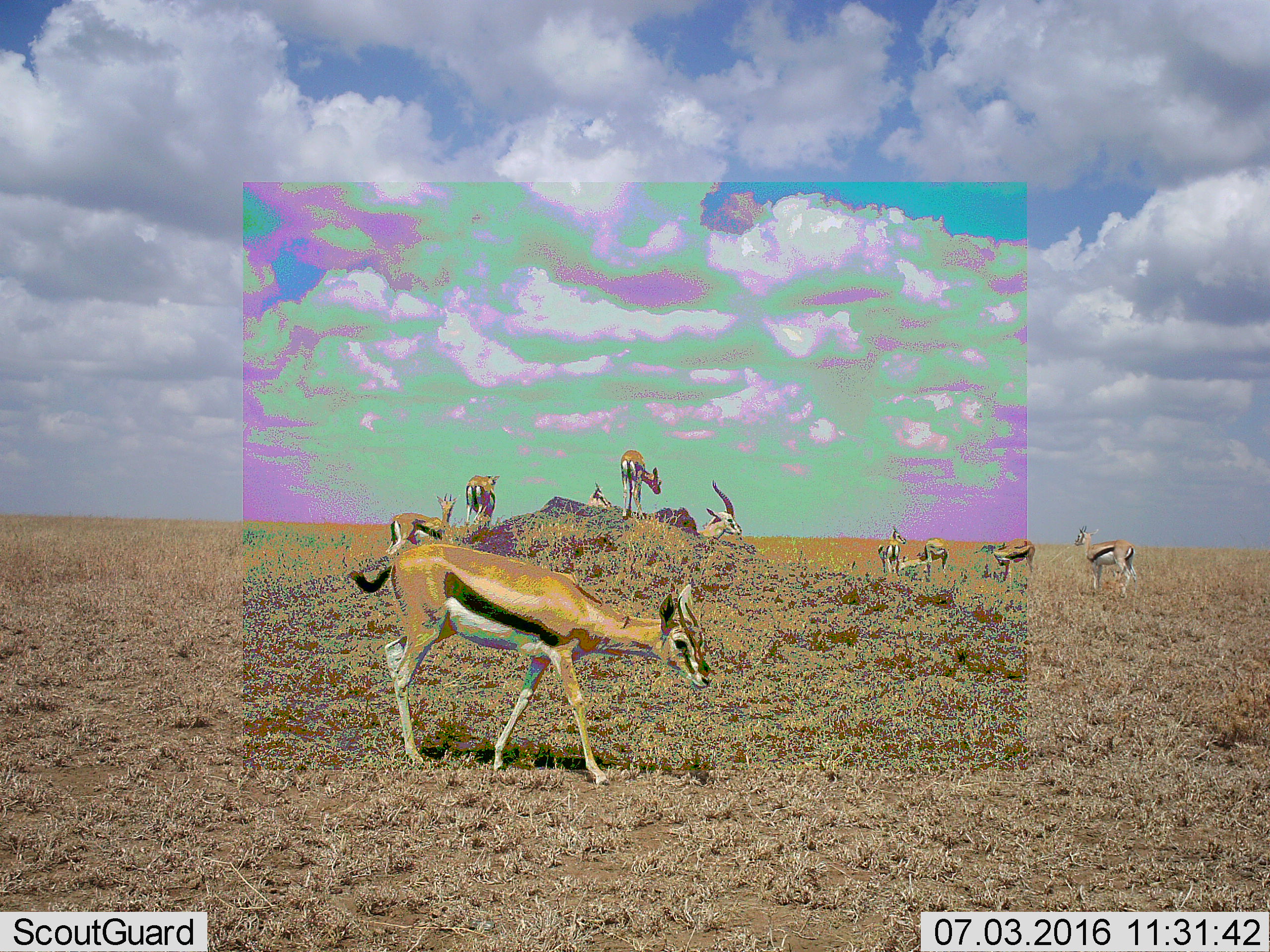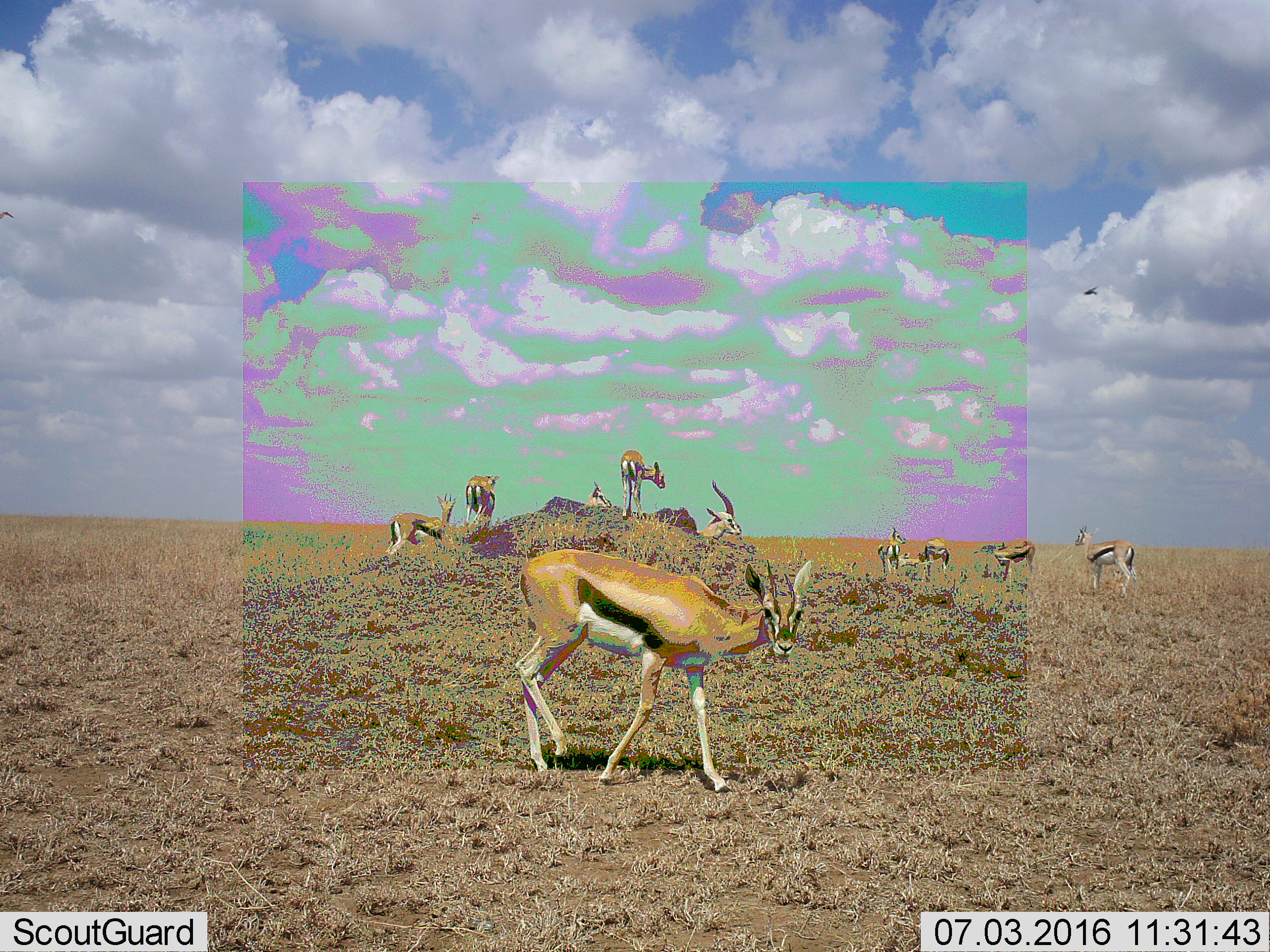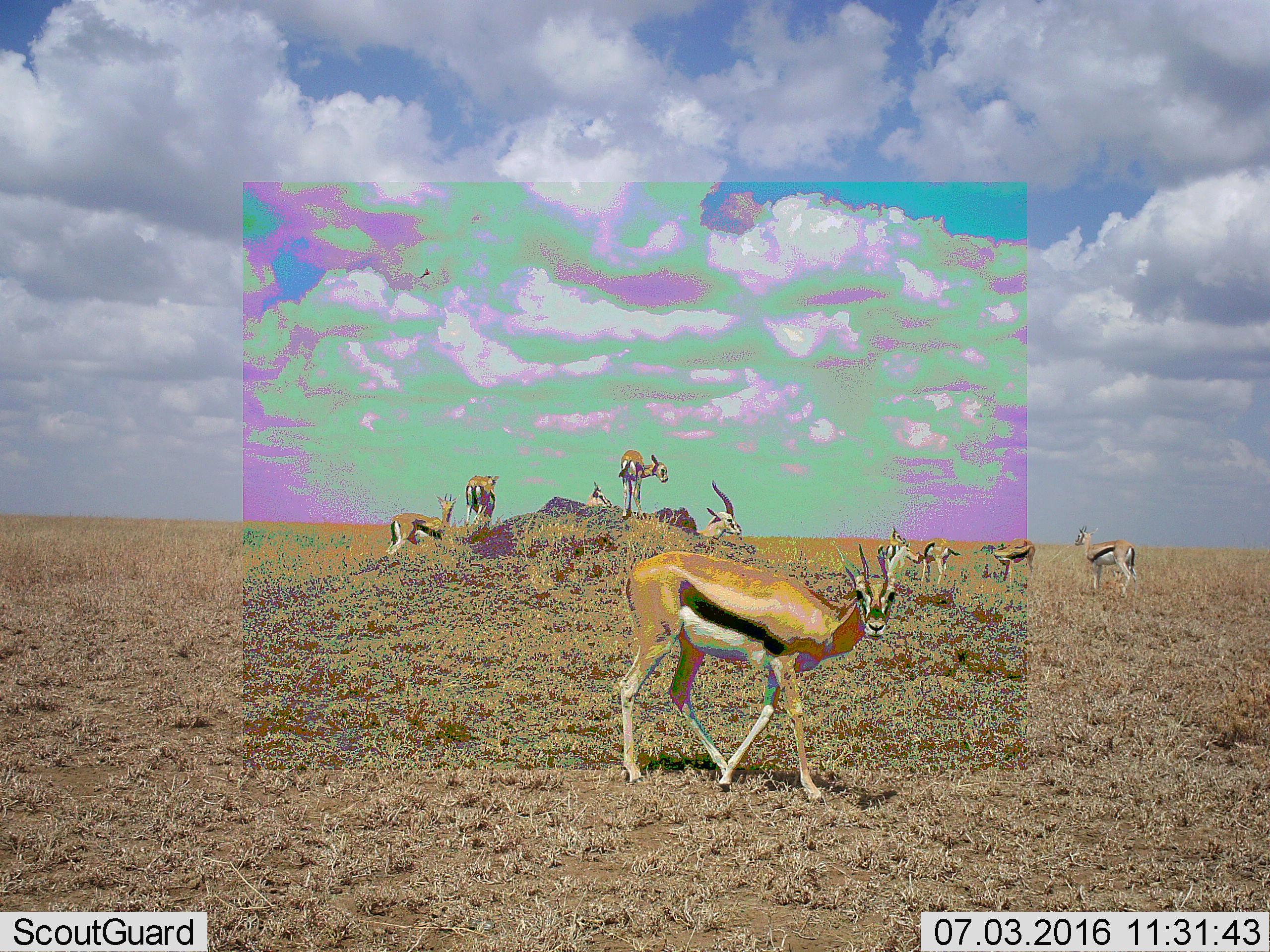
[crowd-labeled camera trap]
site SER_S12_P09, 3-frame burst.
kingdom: Animalia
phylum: Chordata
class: Mammalia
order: Artiodactyla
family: Bovidae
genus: Eudorcas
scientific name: Eudorcas thomsonii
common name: thomson's gazelle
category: gazellethomsons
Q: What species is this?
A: Gazellethomsons (thomson's gazelle) (Eudorcas thomsonii).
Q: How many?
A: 10.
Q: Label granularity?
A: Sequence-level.